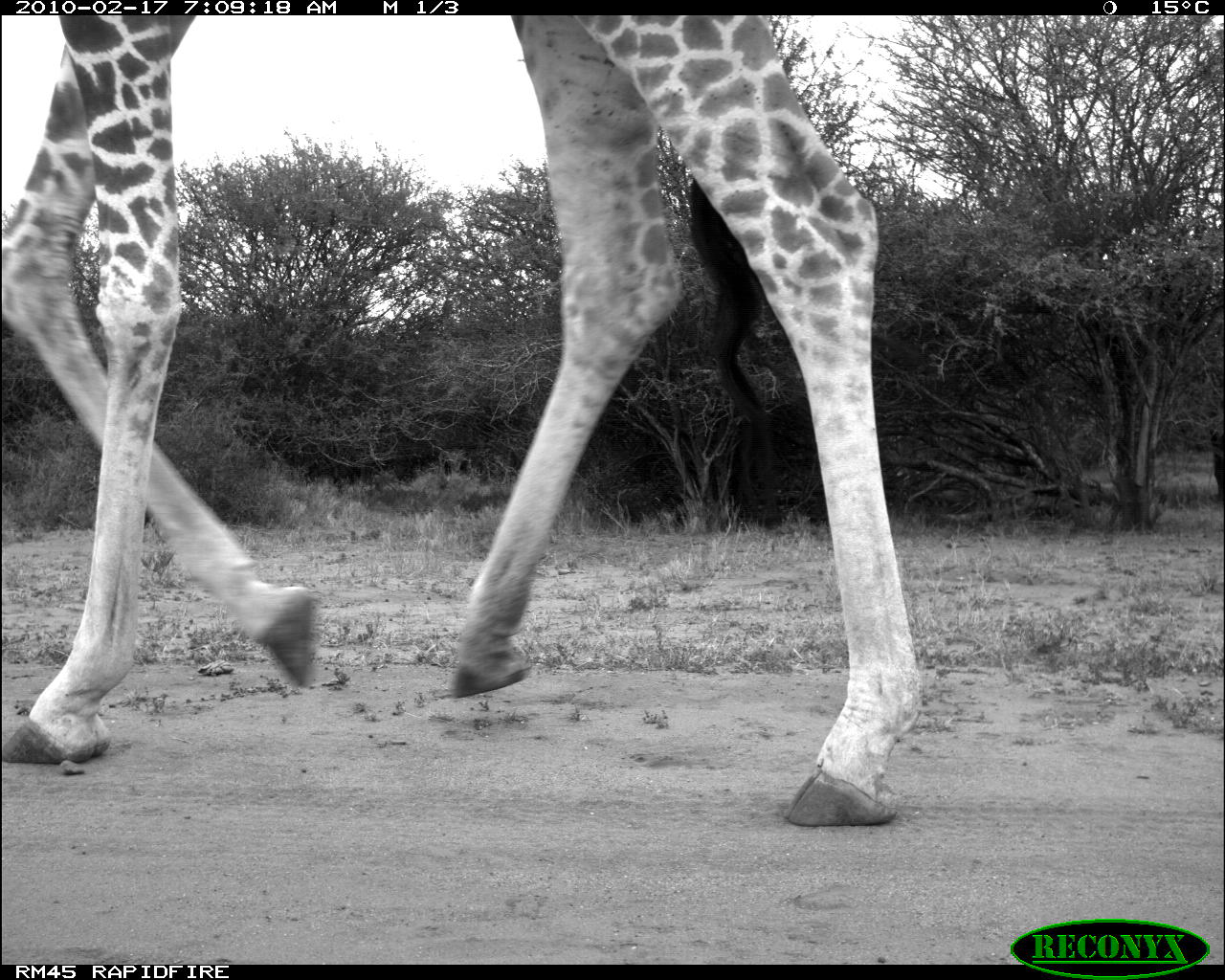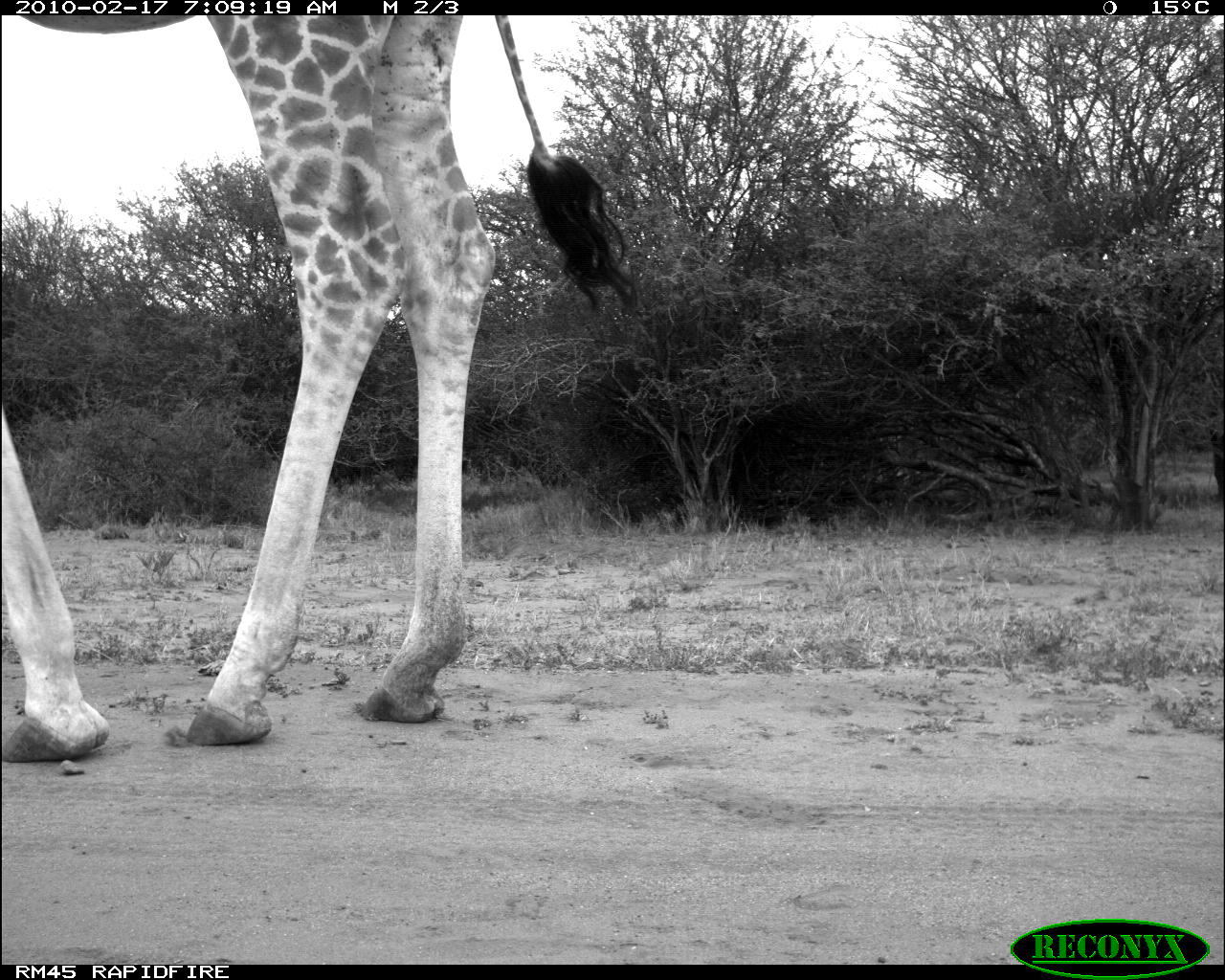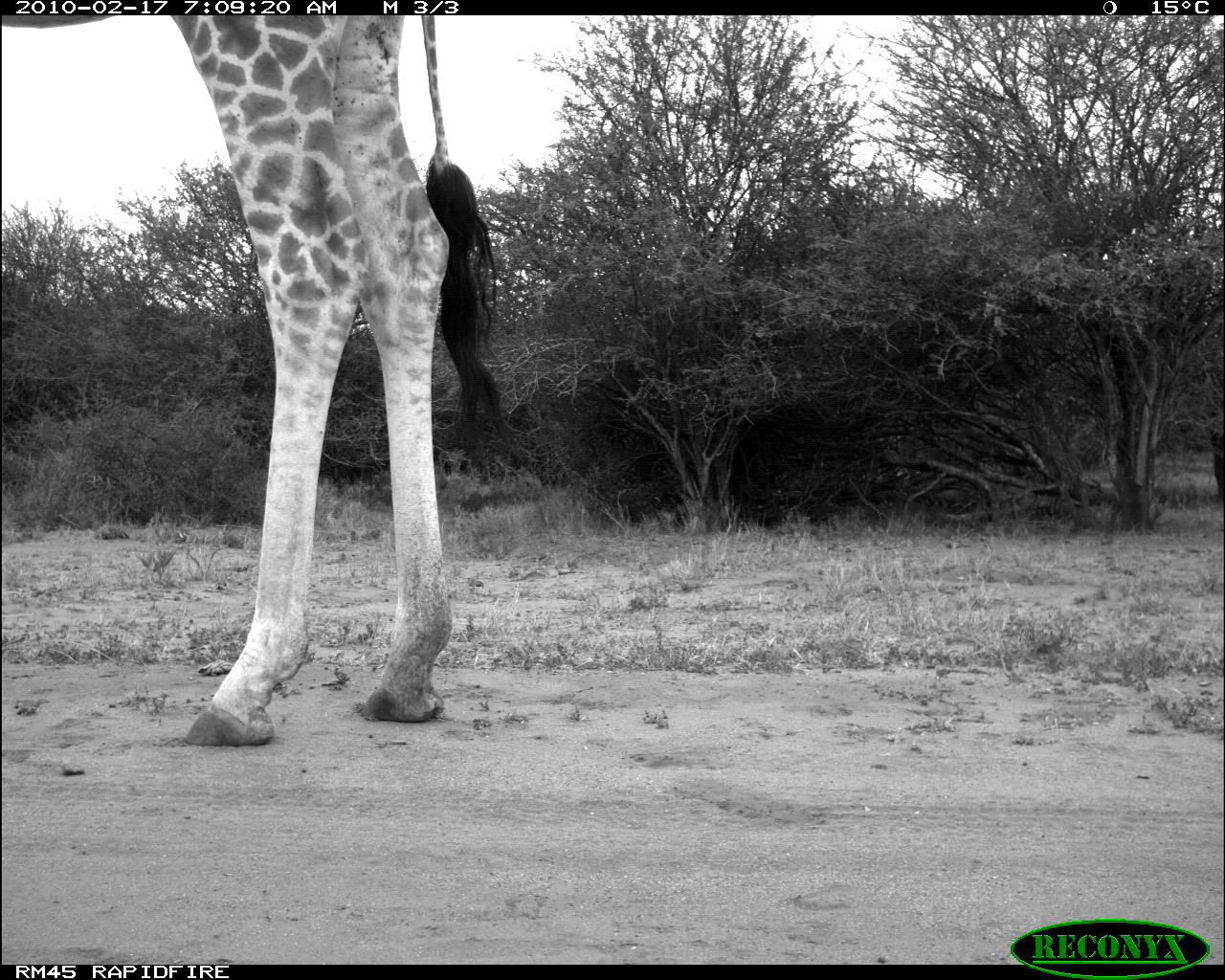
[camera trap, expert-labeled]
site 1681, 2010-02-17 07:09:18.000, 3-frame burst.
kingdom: Animalia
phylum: Chordata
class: Mammalia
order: Artiodactyla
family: Giraffidae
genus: Giraffa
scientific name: Giraffa camelopardalis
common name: giraffe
Giraffa camelopardalis (giraffe), count 1.